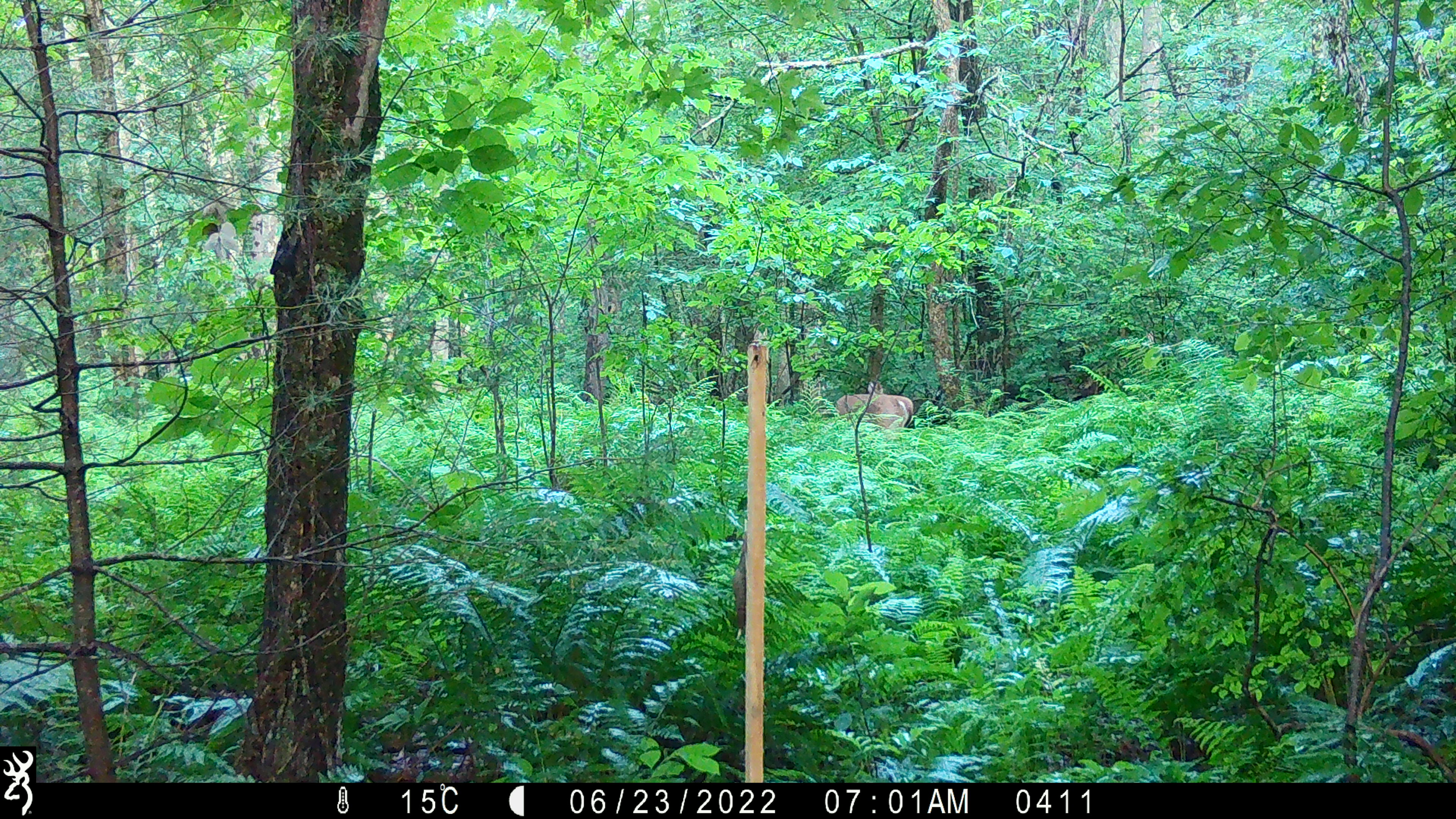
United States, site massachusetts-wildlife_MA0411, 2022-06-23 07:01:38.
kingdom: Animalia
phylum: Chordata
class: Mammalia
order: Artiodactyla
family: Cervidae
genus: Odocoileus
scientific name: Odocoileus virginianus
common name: white-tailed deer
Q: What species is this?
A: White-tailed deer (Odocoileus virginianus).